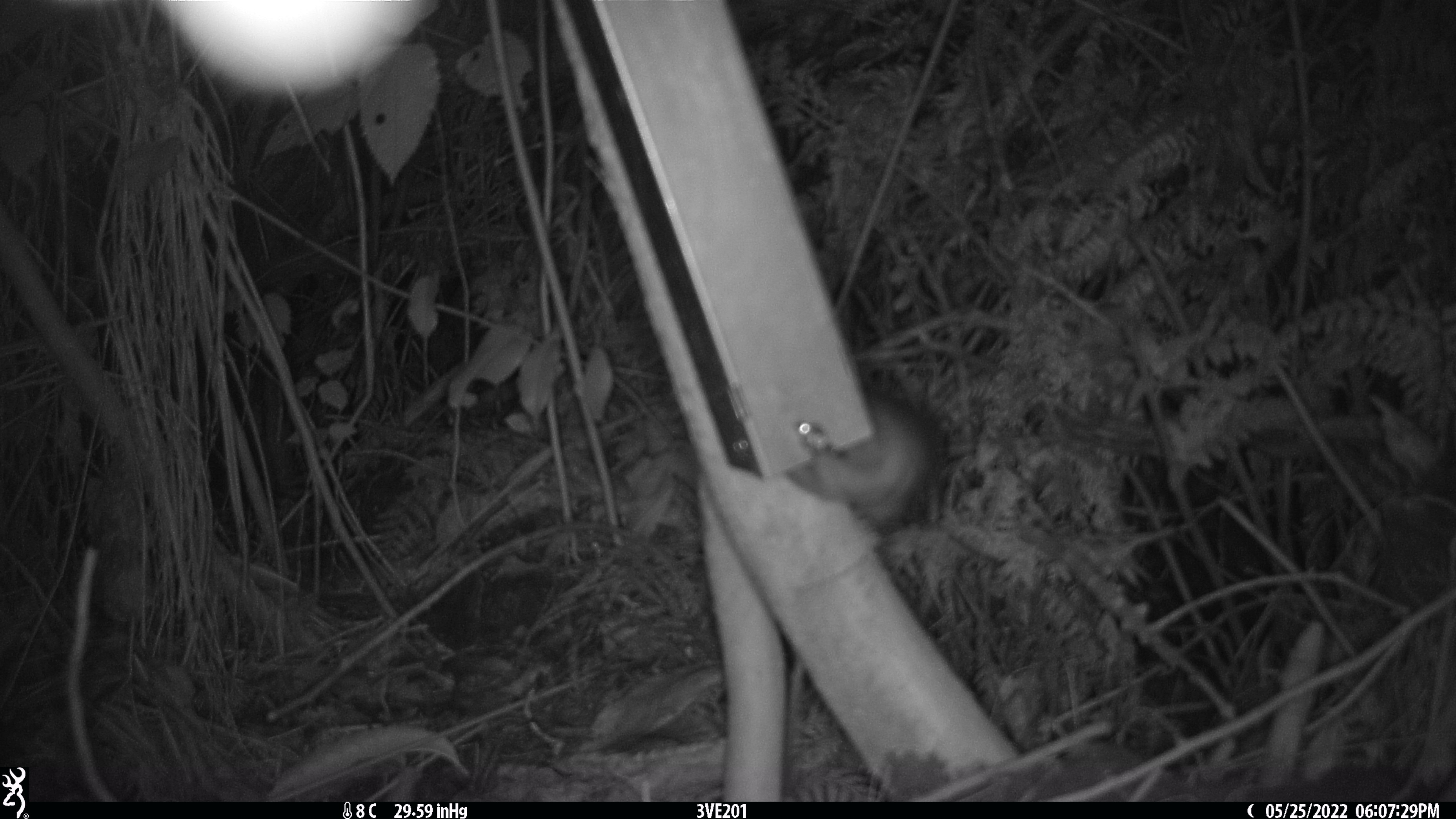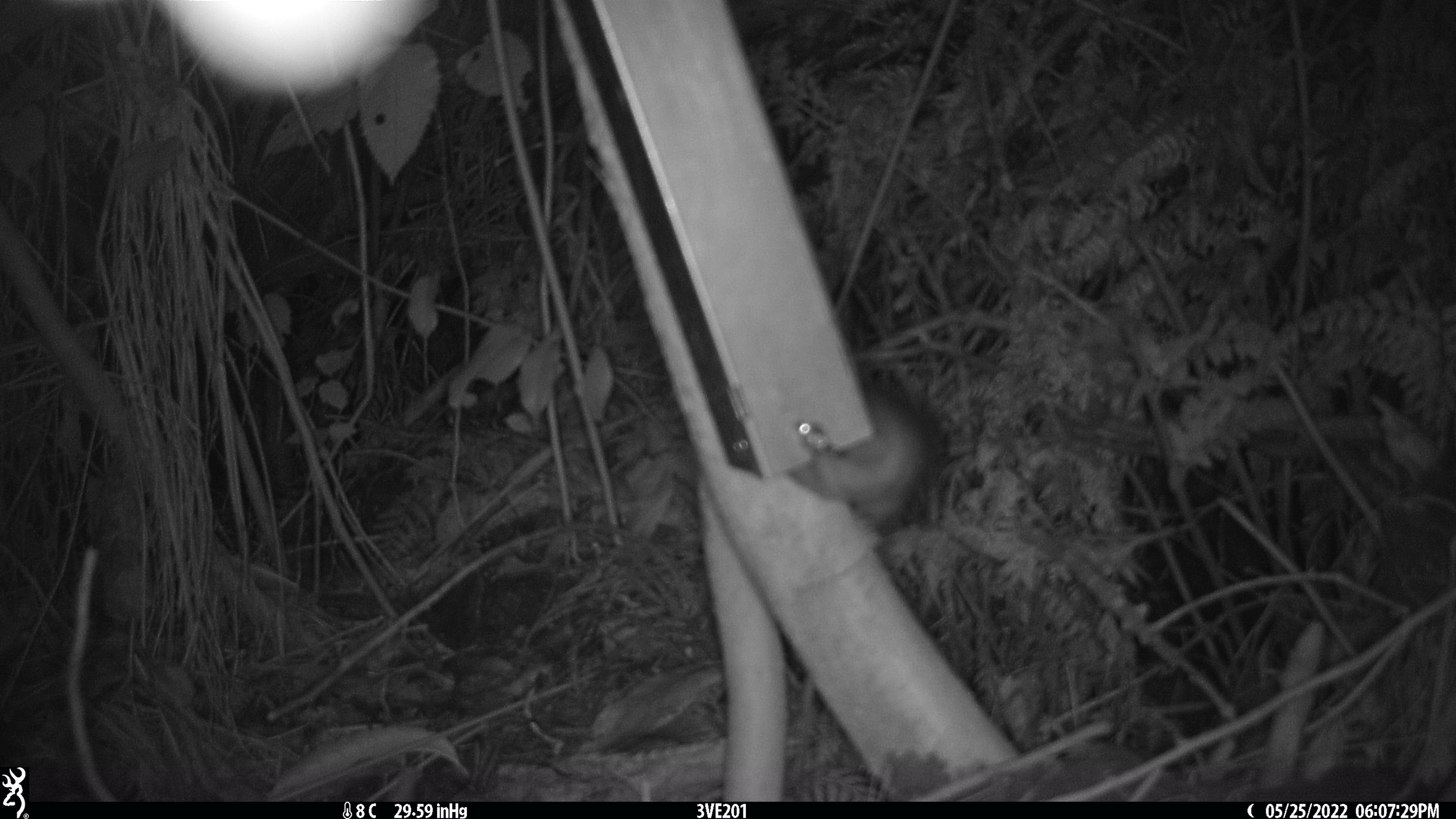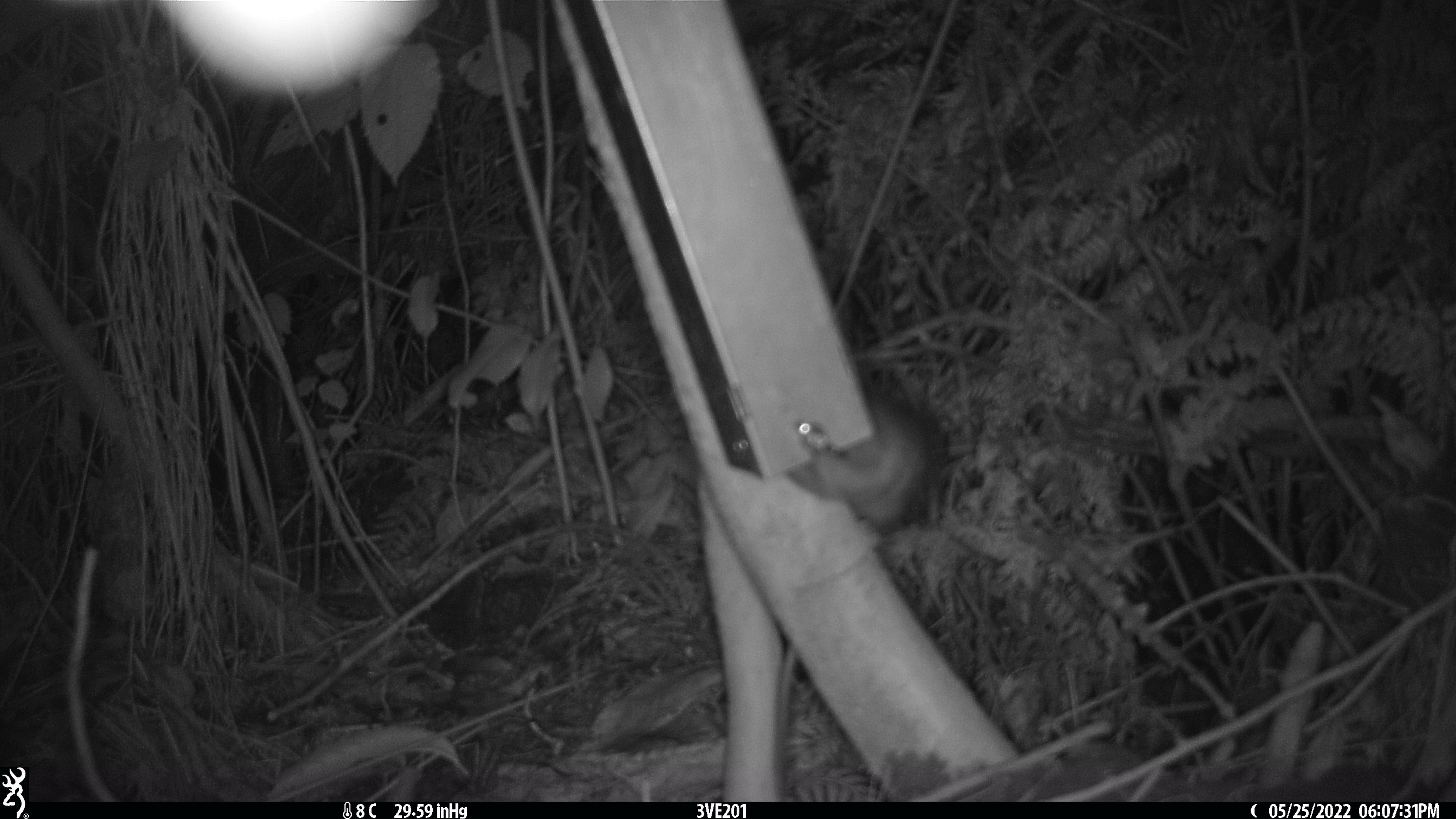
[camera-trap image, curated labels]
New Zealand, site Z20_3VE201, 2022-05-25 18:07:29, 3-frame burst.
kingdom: Animalia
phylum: Chordata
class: Mammalia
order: Rodentia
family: Muridae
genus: Rattus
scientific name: Rattus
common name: rat